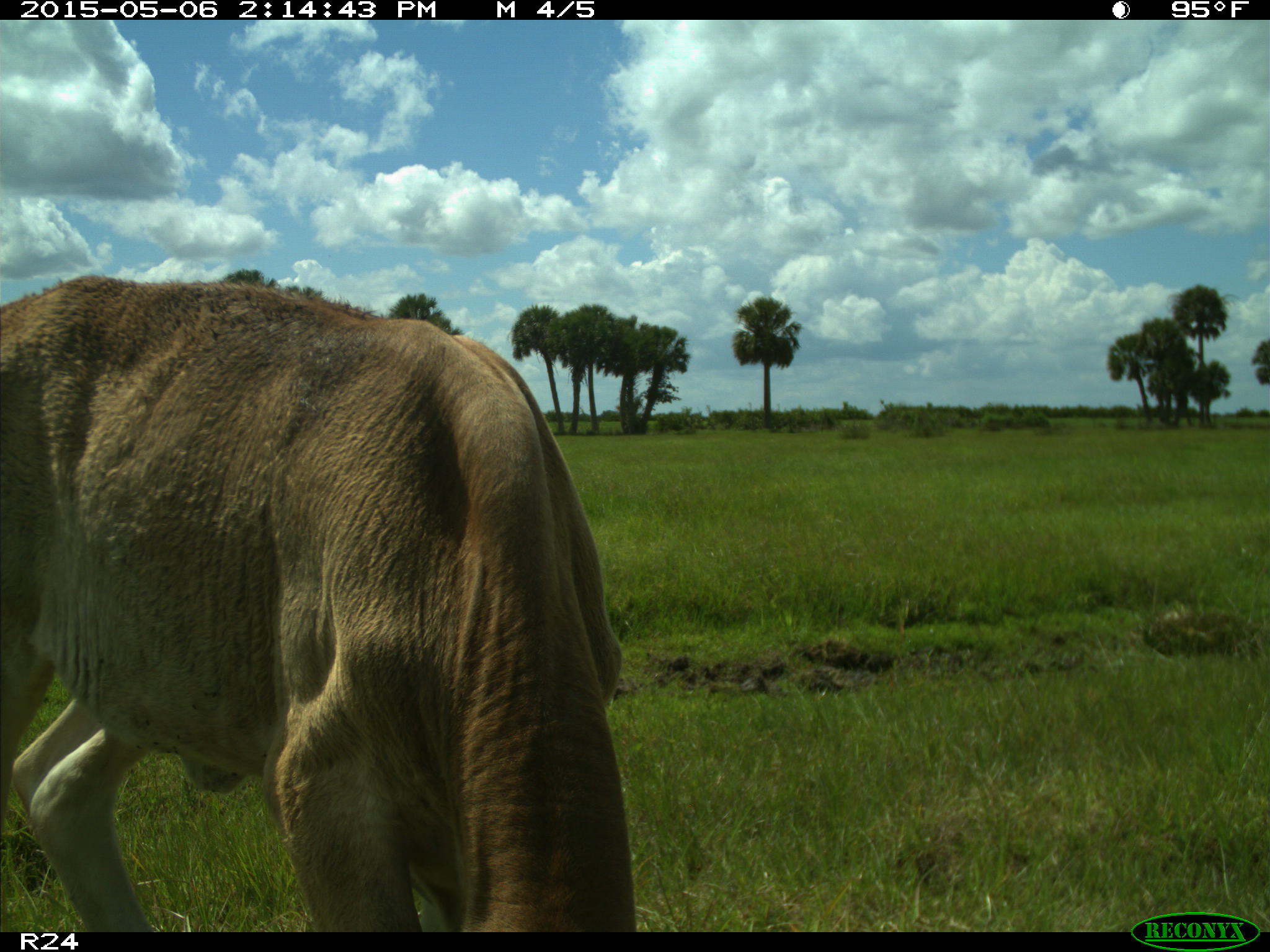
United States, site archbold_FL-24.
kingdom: Animalia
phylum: Chordata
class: Mammalia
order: Artiodactyla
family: Bovidae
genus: Bos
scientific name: Bos taurus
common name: domestic cow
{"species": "Bos taurus (domestic cow)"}